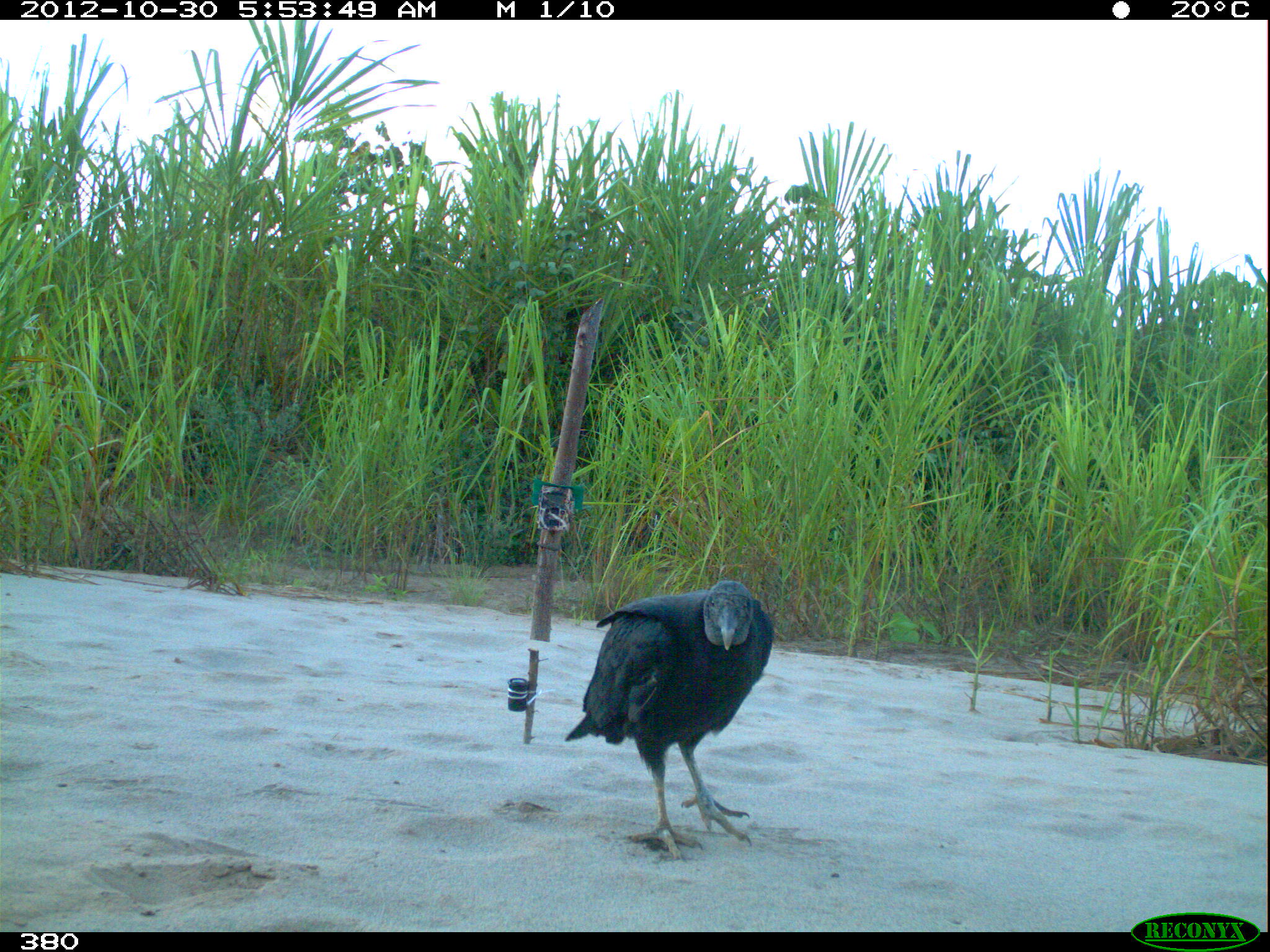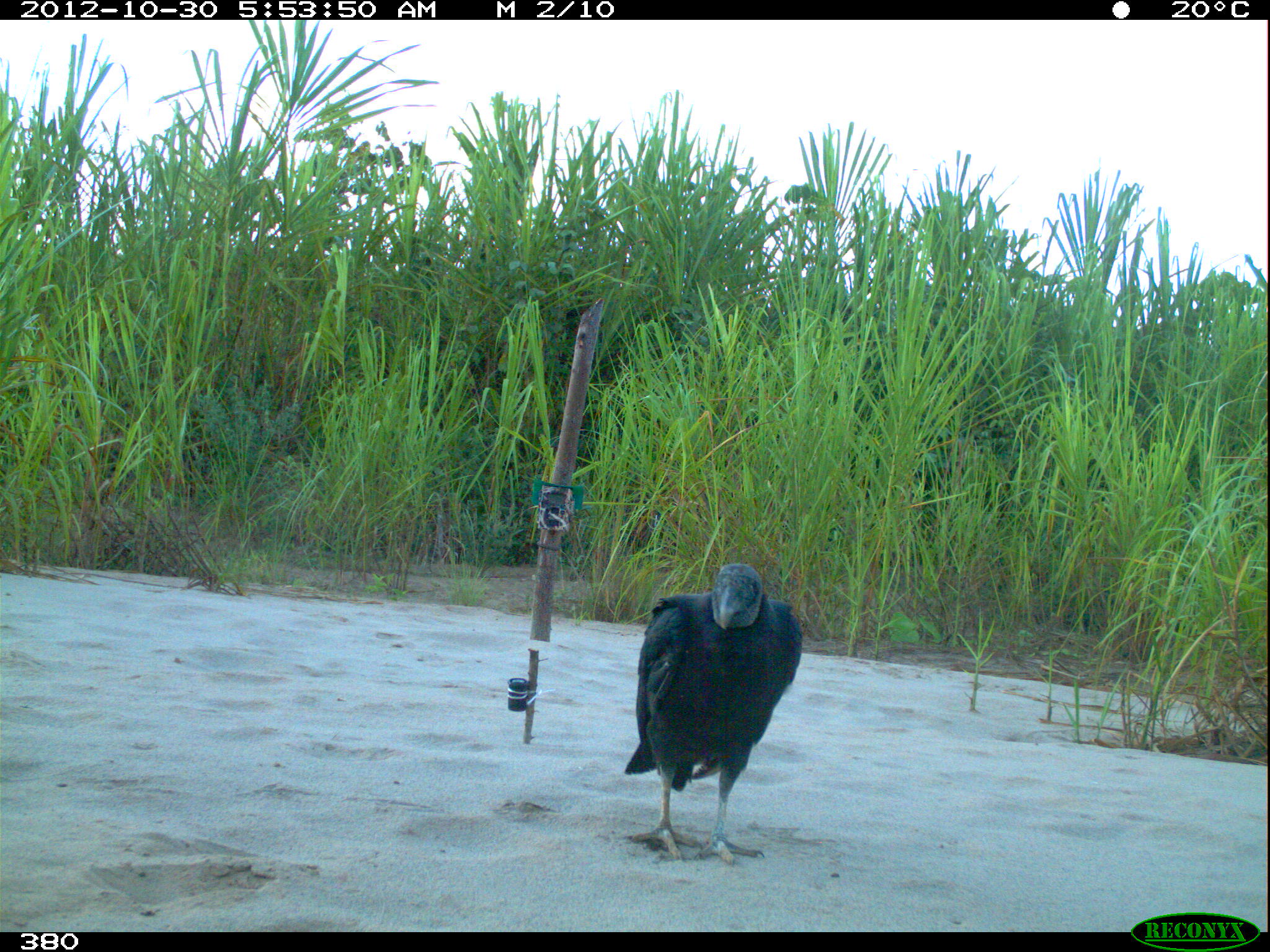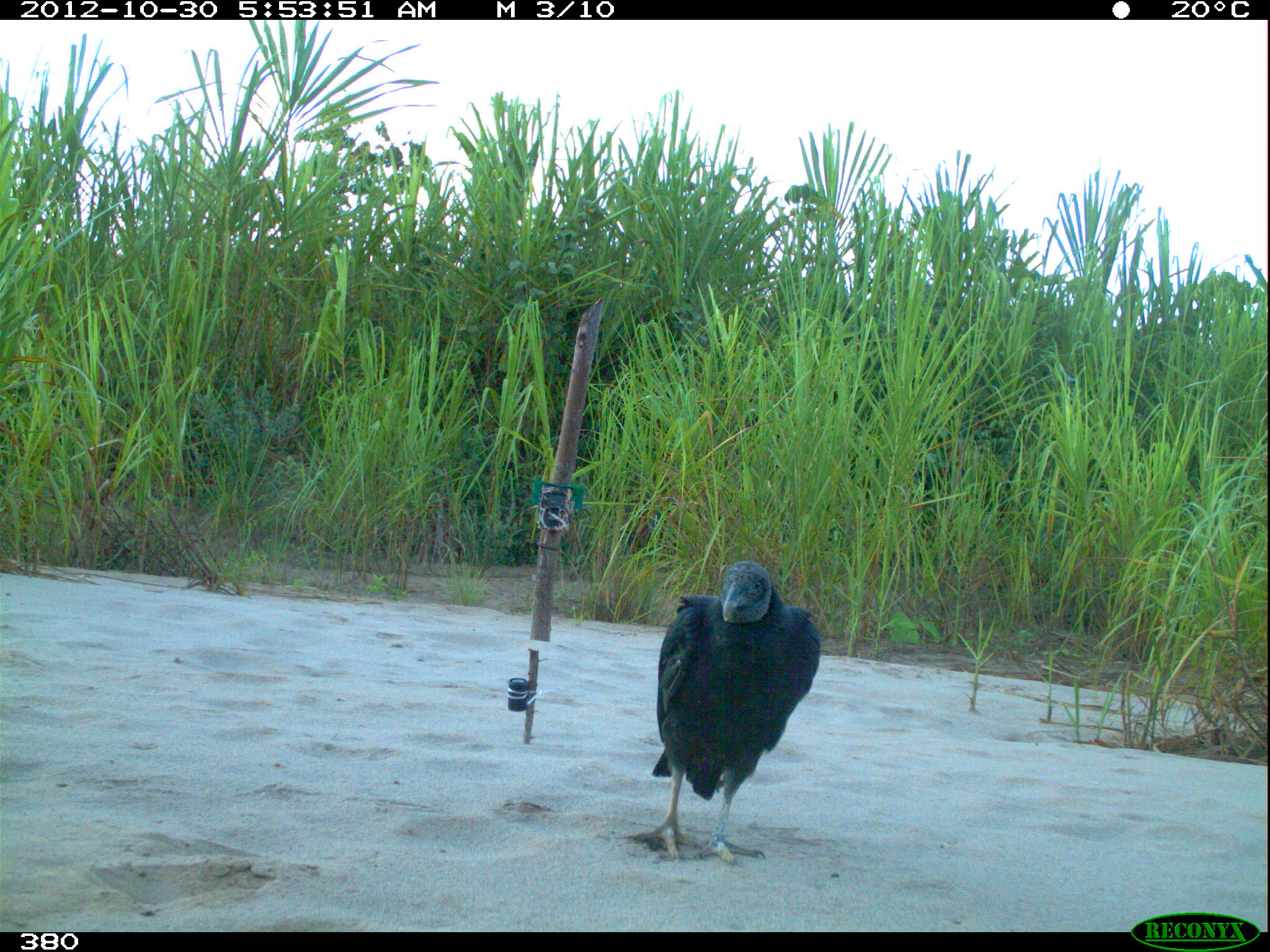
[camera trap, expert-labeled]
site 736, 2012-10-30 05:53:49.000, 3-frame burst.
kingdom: Animalia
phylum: Chordata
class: Aves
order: Cathartiformes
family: Cathartidae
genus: Coragyps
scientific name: Coragyps atratus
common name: black vulture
Coragyps atratus (black vulture).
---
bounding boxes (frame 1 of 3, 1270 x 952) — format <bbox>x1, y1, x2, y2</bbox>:
coragyps atratus: <bbox>565, 579, 775, 860</bbox>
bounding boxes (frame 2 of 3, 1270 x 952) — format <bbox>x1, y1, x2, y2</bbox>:
coragyps atratus: <bbox>624, 563, 802, 866</bbox>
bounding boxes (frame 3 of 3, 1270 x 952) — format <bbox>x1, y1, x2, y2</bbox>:
coragyps atratus: <bbox>622, 559, 822, 867</bbox>